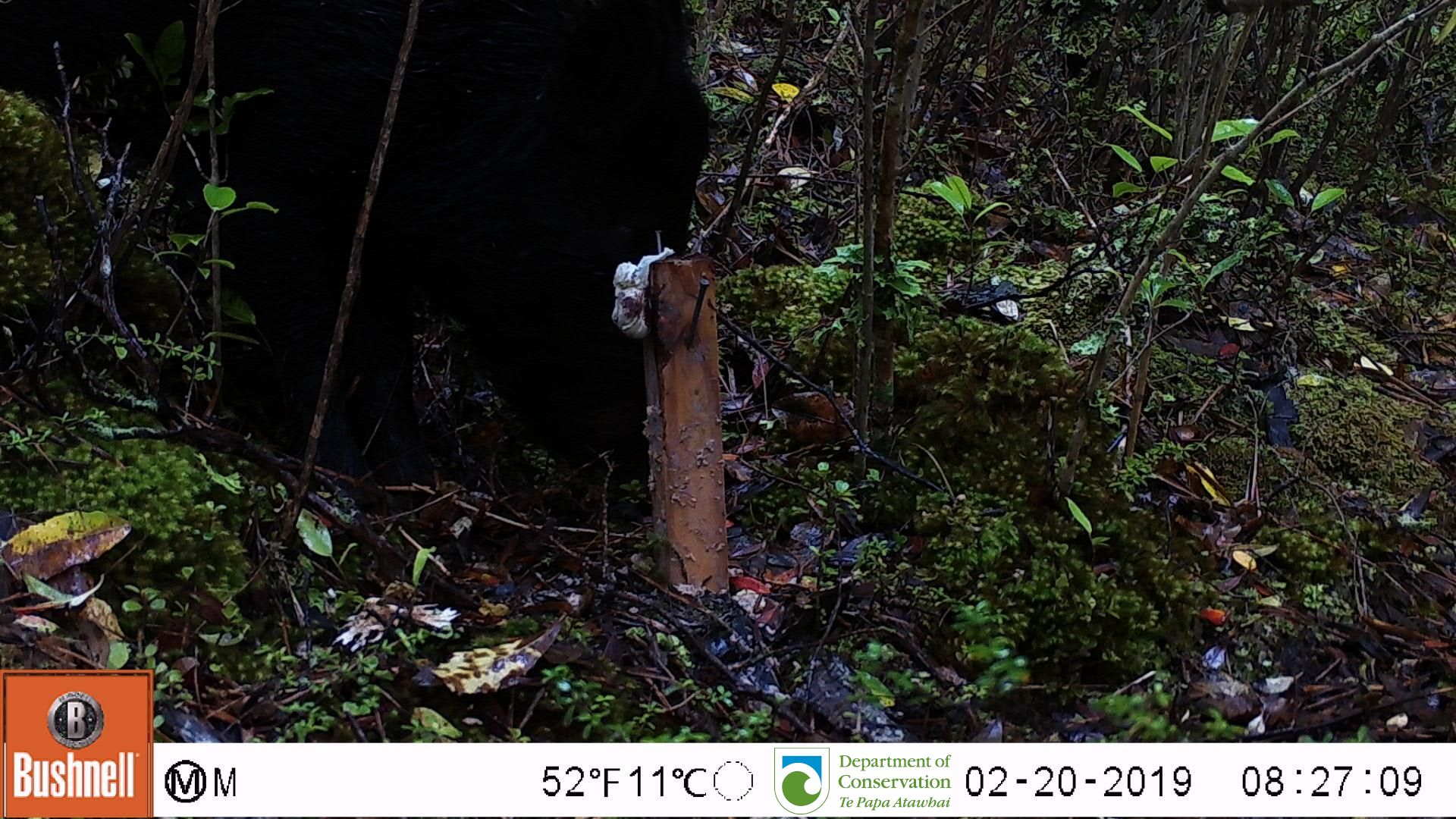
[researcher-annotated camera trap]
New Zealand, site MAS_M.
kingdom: Animalia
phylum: Chordata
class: Mammalia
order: Artiodactyla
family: Suidae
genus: Sus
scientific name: Sus scrofa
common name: pig